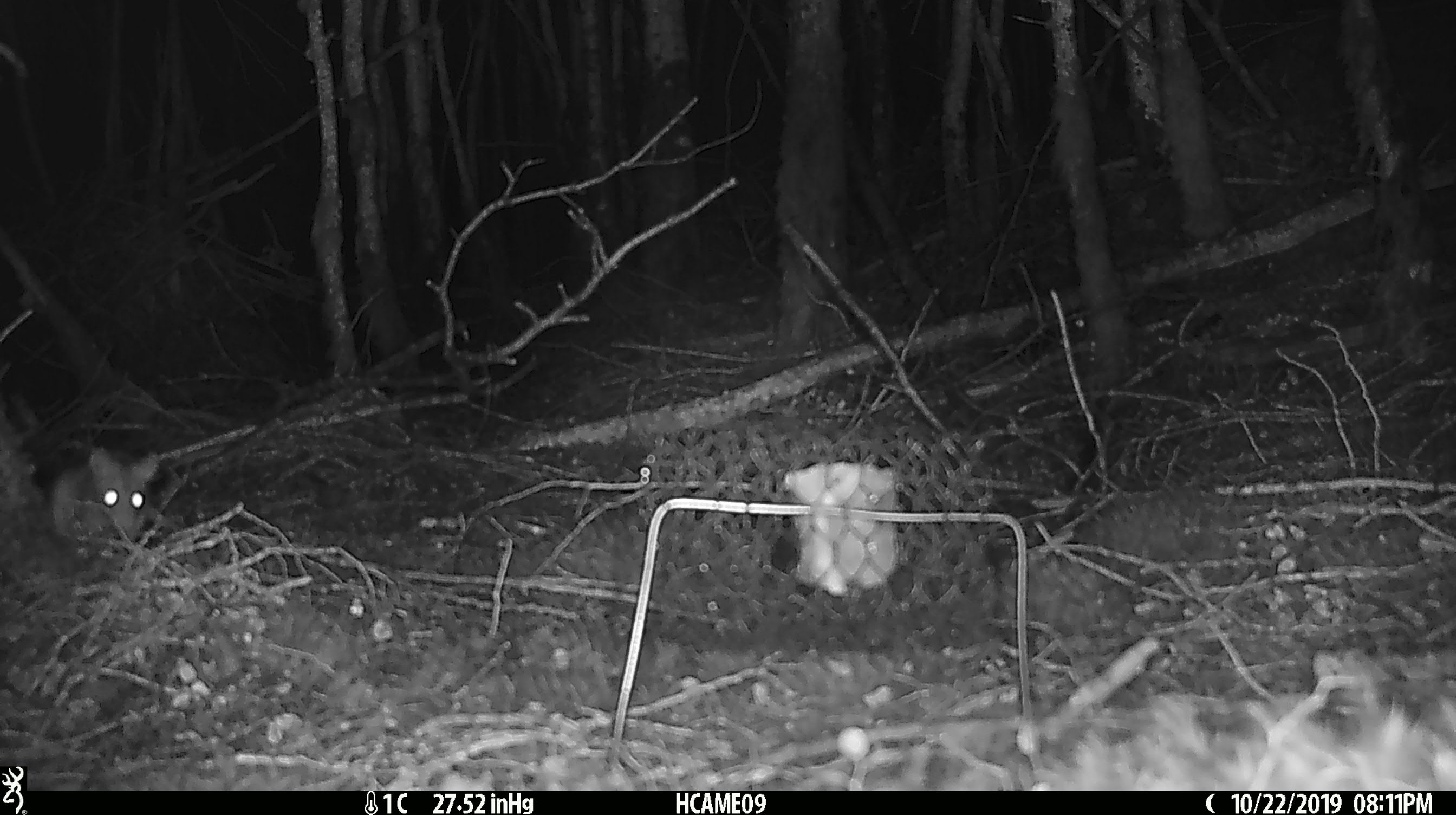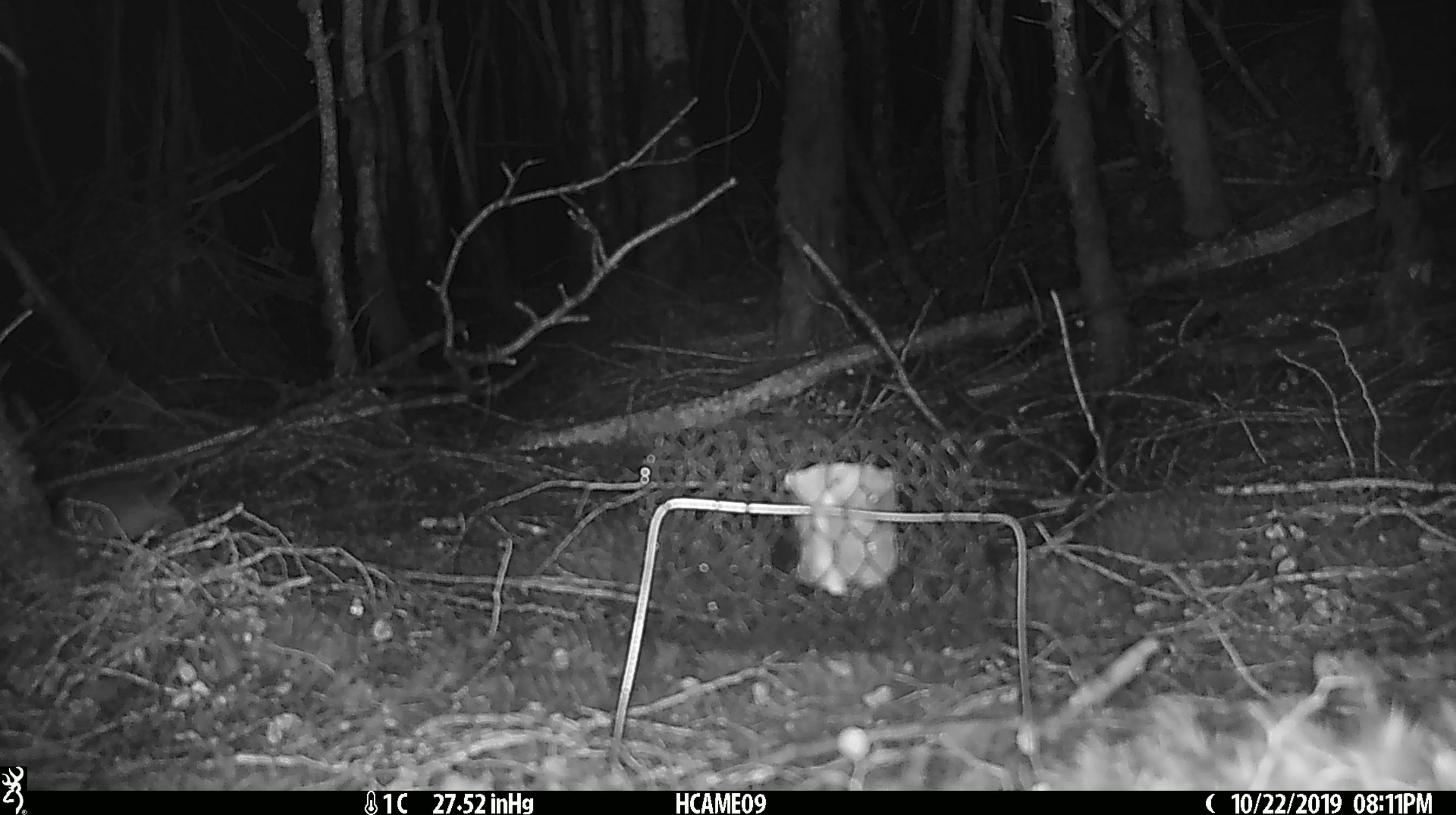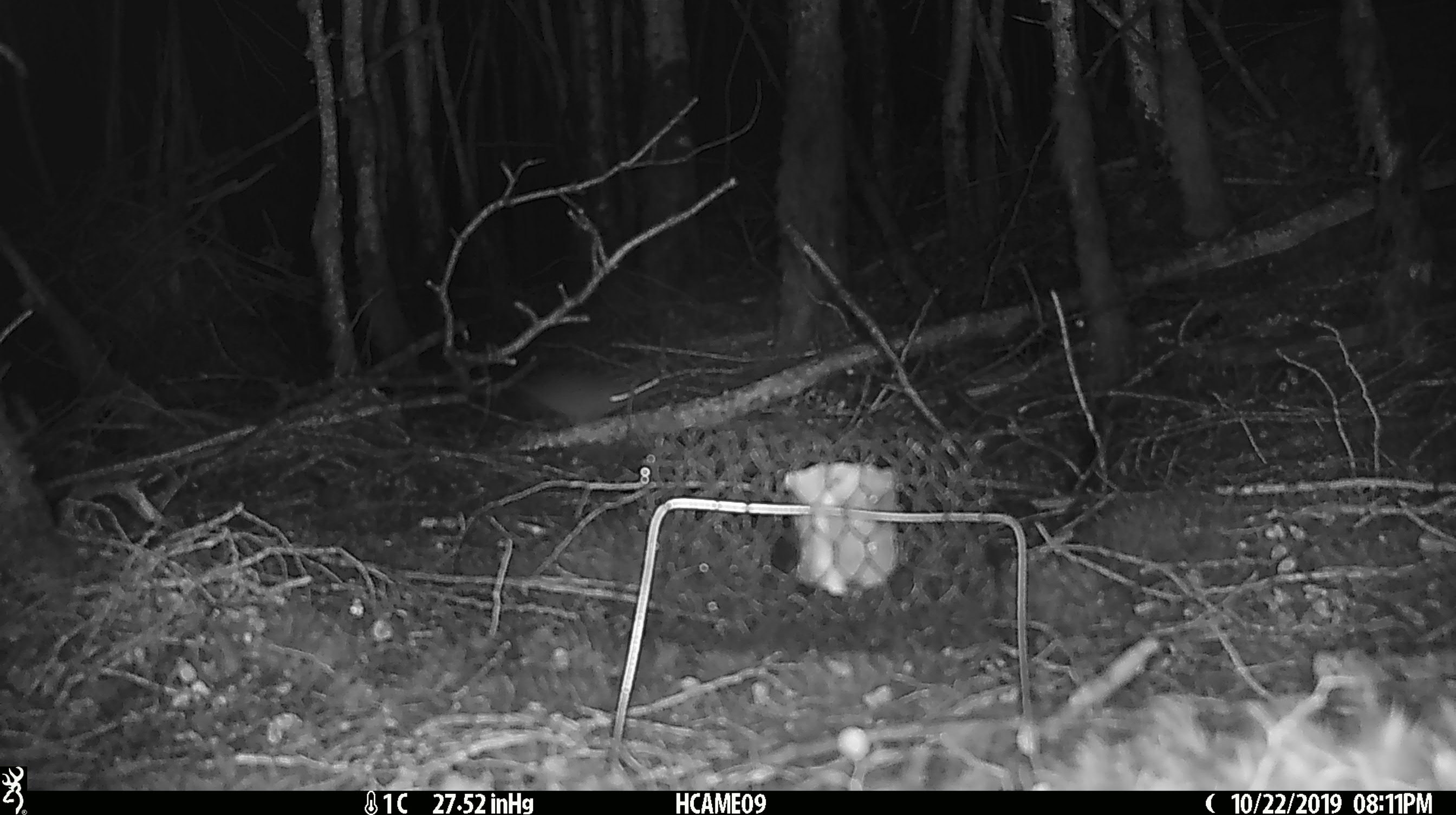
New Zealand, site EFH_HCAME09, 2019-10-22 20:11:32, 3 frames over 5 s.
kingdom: Animalia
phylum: Chordata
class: Mammalia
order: Rodentia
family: Muridae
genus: Rattus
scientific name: Rattus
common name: rat